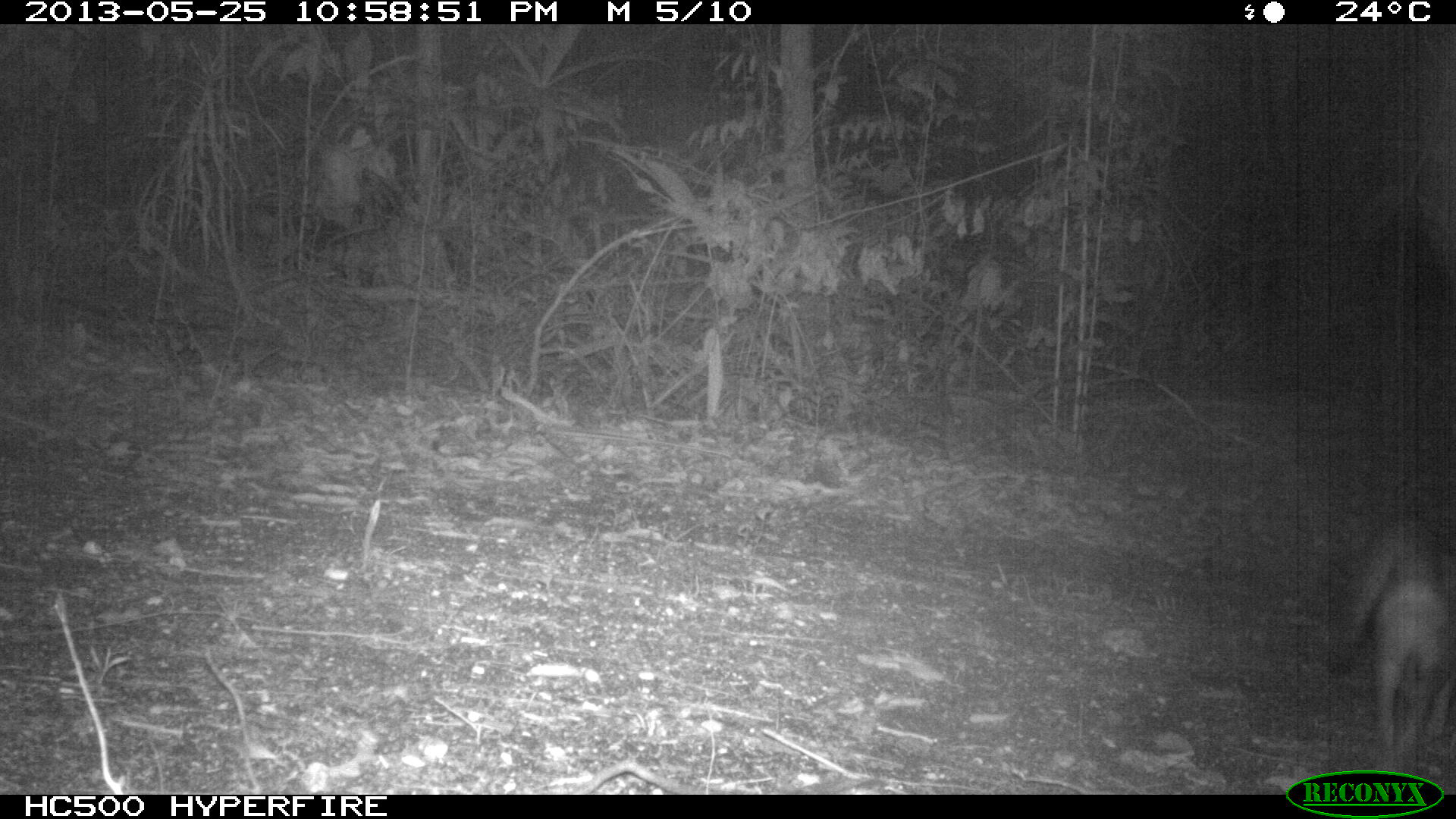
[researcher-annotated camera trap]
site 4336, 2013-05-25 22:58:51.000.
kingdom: Animalia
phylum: Chordata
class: Mammalia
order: Carnivora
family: Canidae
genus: Urocyon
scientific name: Urocyon cinereoargenteus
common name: gray fox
Urocyon cinereoargenteus (gray fox), count 1.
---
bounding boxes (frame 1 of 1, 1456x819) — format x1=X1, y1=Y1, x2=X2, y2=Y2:
urocyon cinereoargenteus: x1=1323, y1=509, x2=1456, y2=779